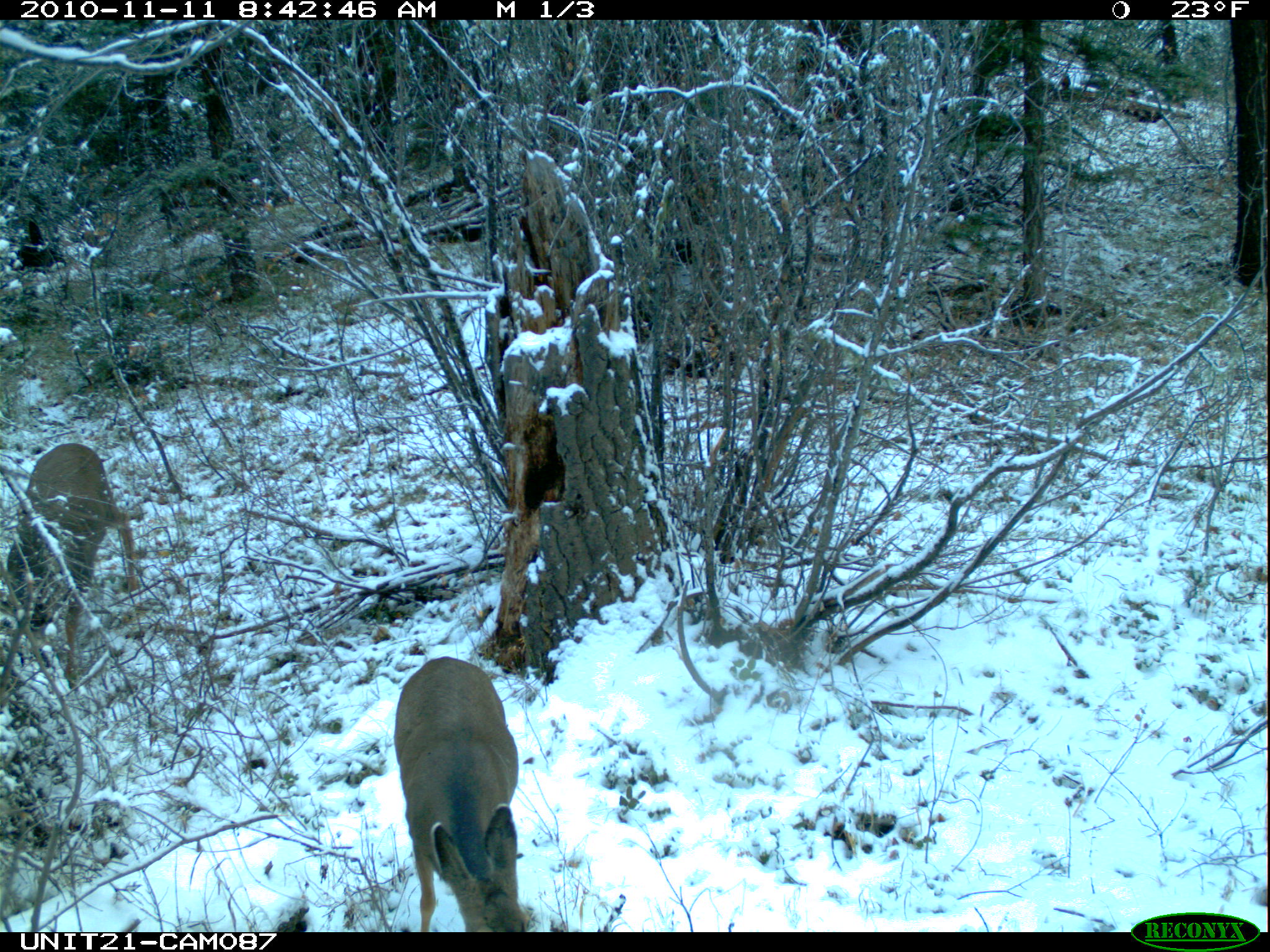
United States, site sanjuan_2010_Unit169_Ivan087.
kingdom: Animalia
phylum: Chordata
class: Mammalia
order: Artiodactyla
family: Cervidae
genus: Odocoileus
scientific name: Odocoileus hemionus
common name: mule deer